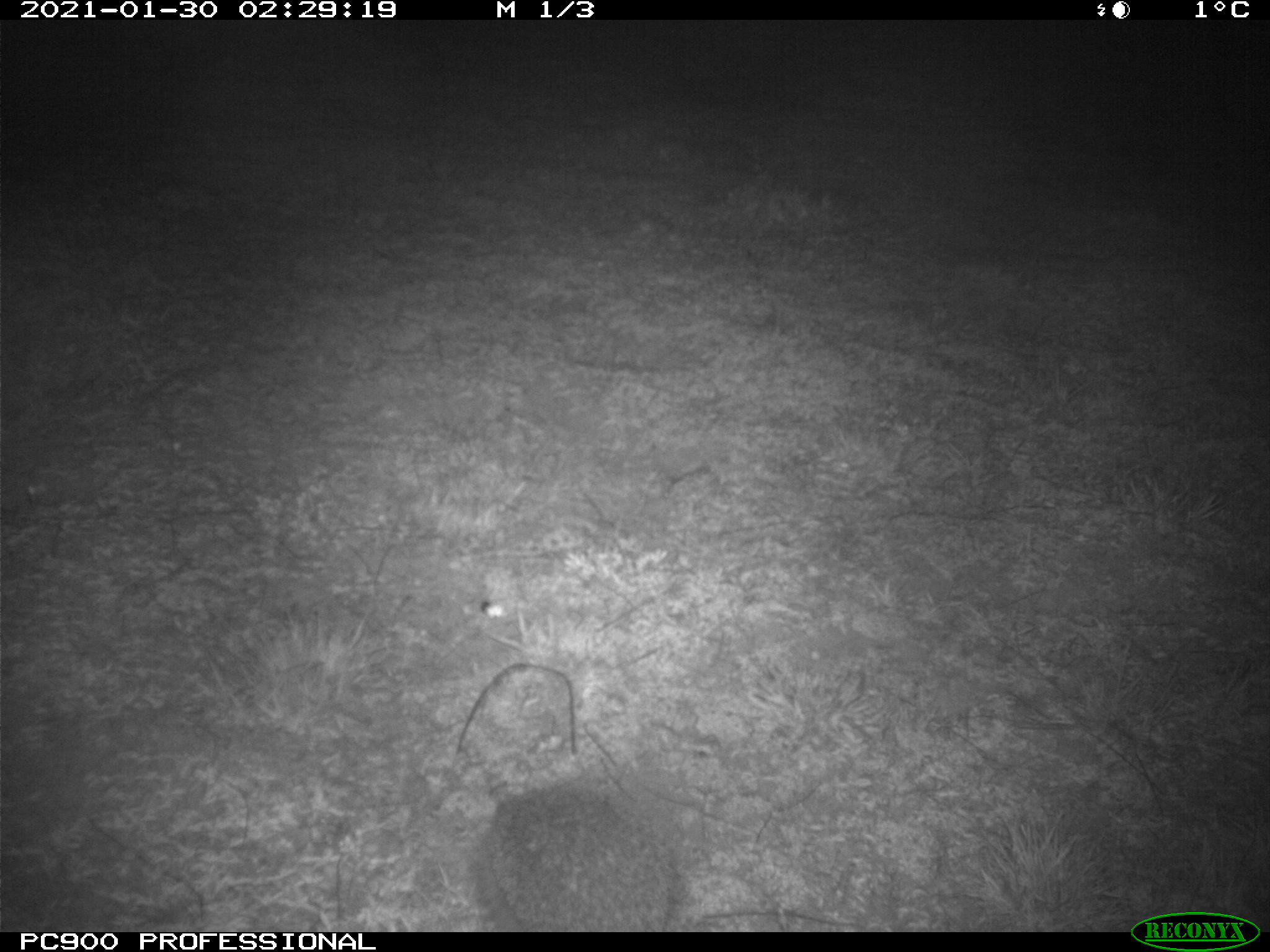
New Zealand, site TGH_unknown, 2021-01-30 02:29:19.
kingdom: Animalia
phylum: Chordata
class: Mammalia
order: Eulipotyphla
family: Erinaceidae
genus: Erinaceus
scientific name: Erinaceus europaeus europaeus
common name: european hedgehog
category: hedgehog